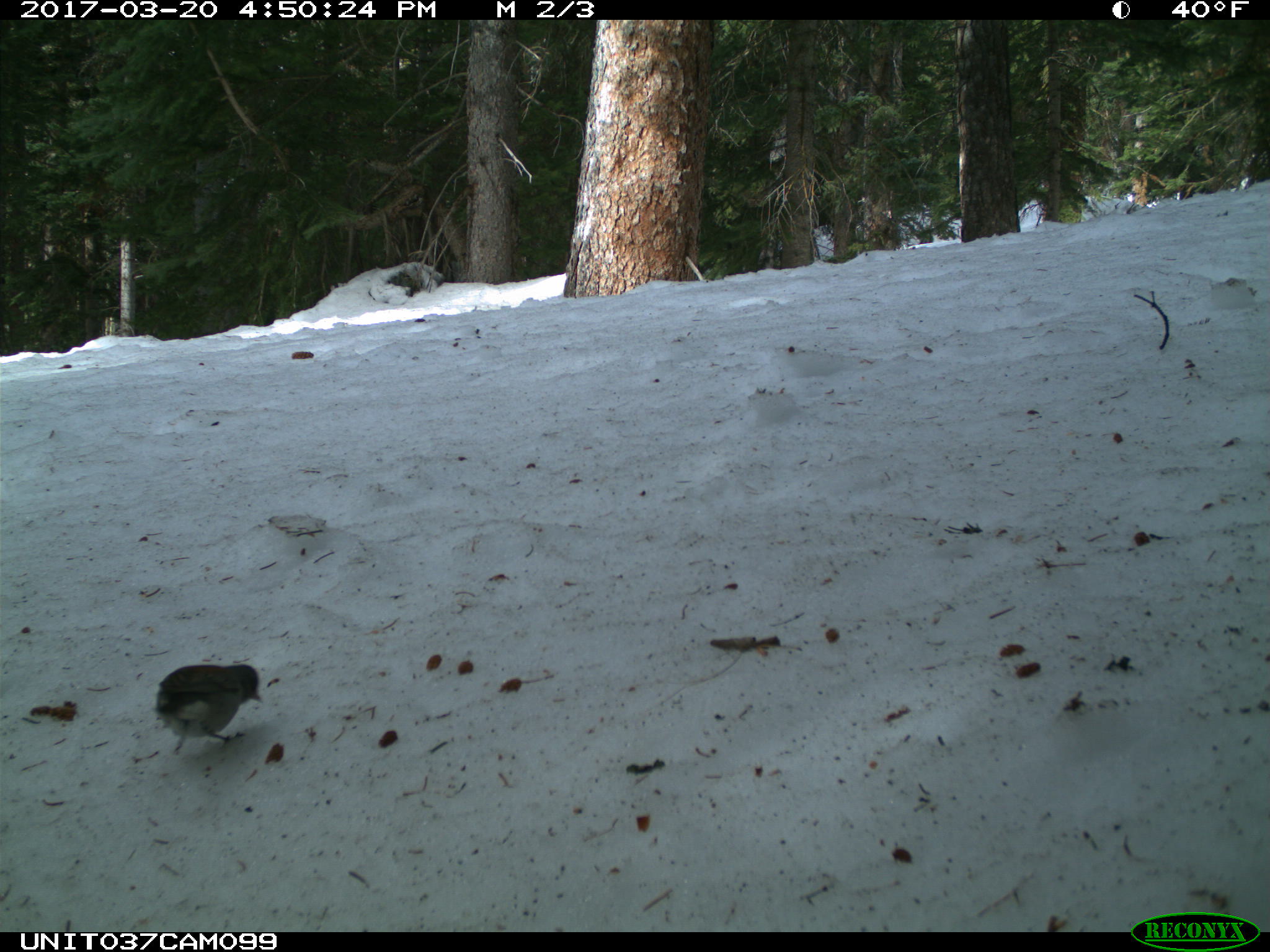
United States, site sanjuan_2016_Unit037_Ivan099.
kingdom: Animalia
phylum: Chordata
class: Aves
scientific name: Aves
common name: birds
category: unidentified bird